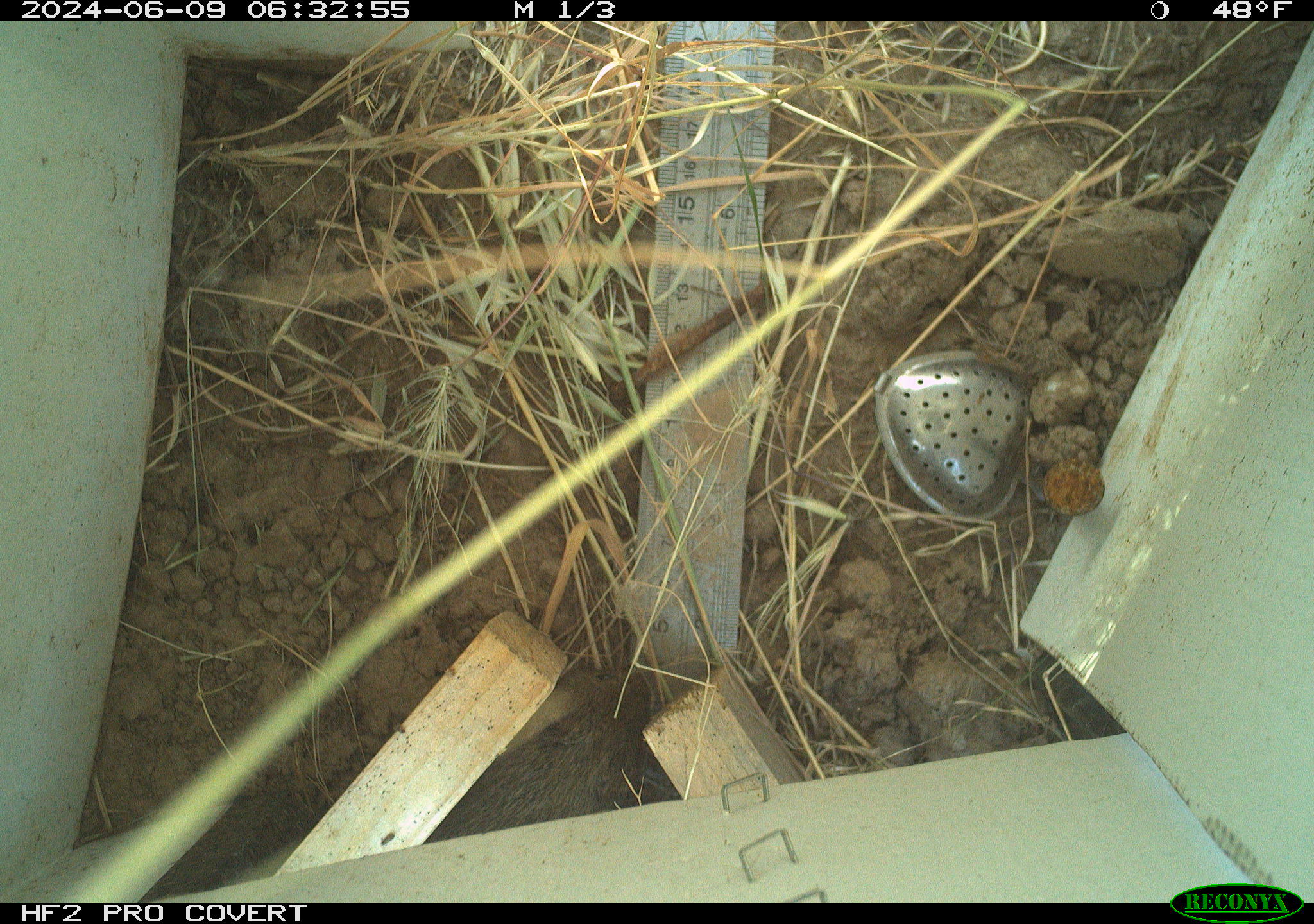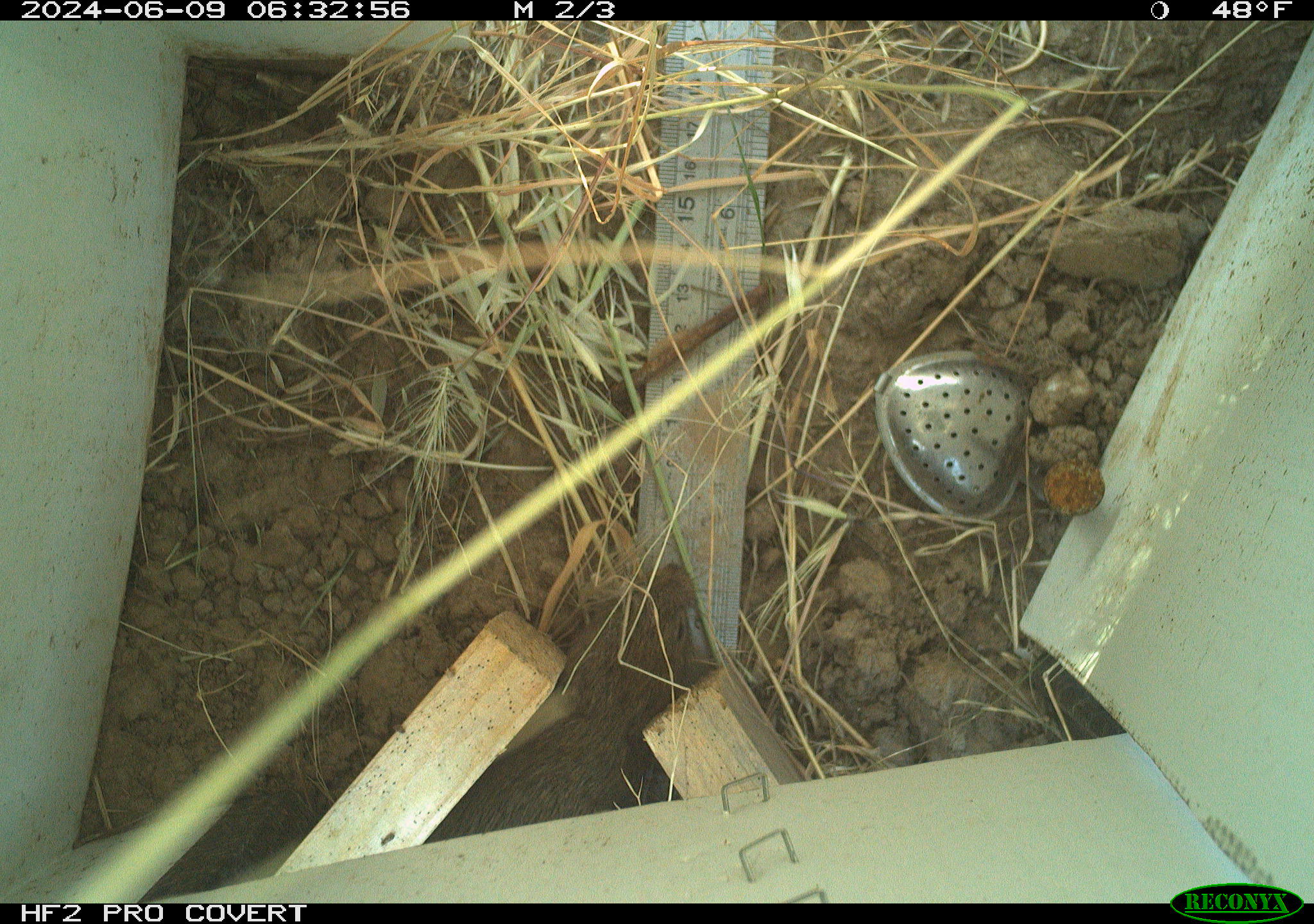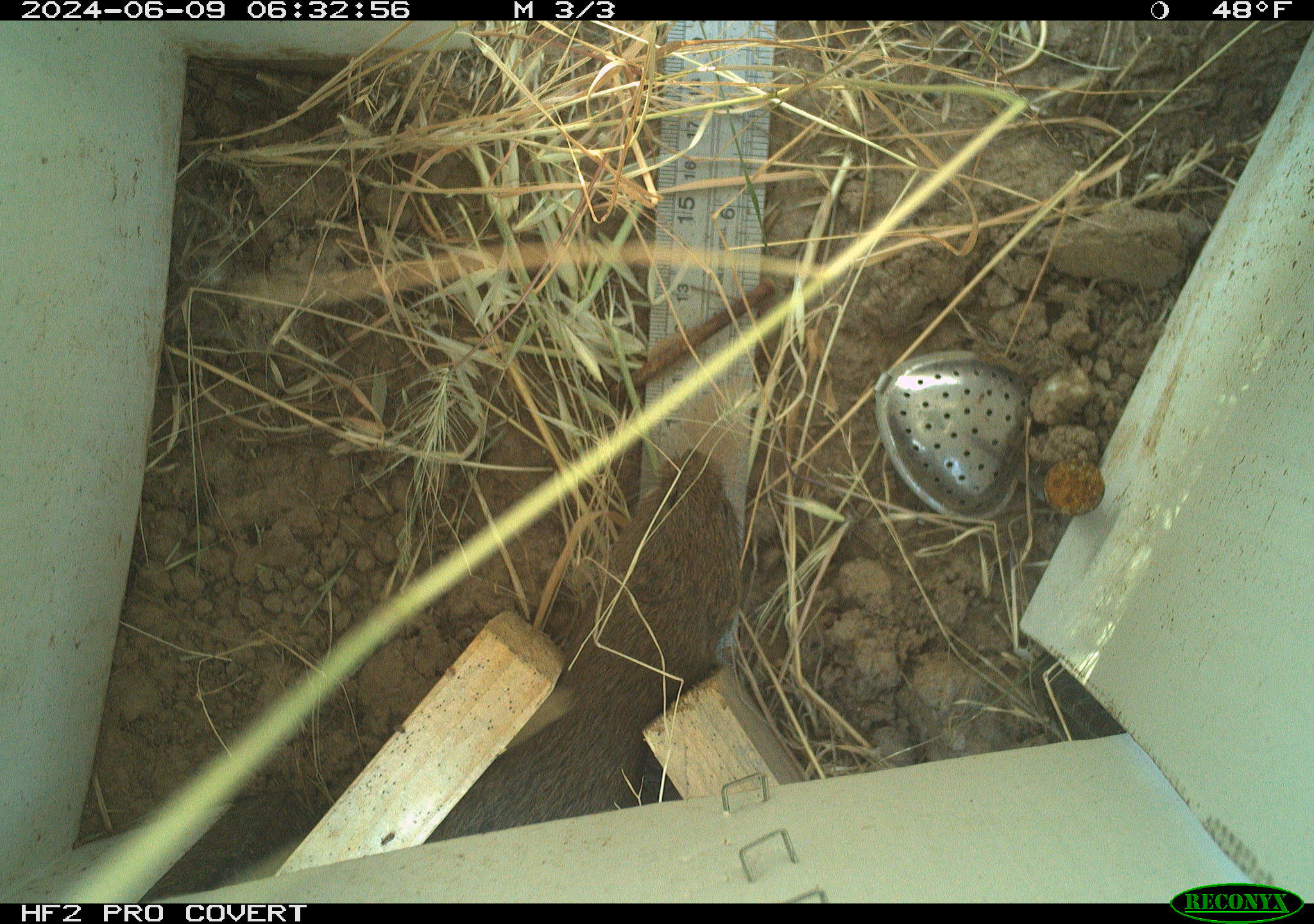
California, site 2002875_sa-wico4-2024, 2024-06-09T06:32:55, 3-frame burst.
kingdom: Animalia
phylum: Chordata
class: Mammalia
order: Rodentia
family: Cricetidae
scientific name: Arvicolinae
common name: voles, lemmings, and muskrats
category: arvicolinae subfamily